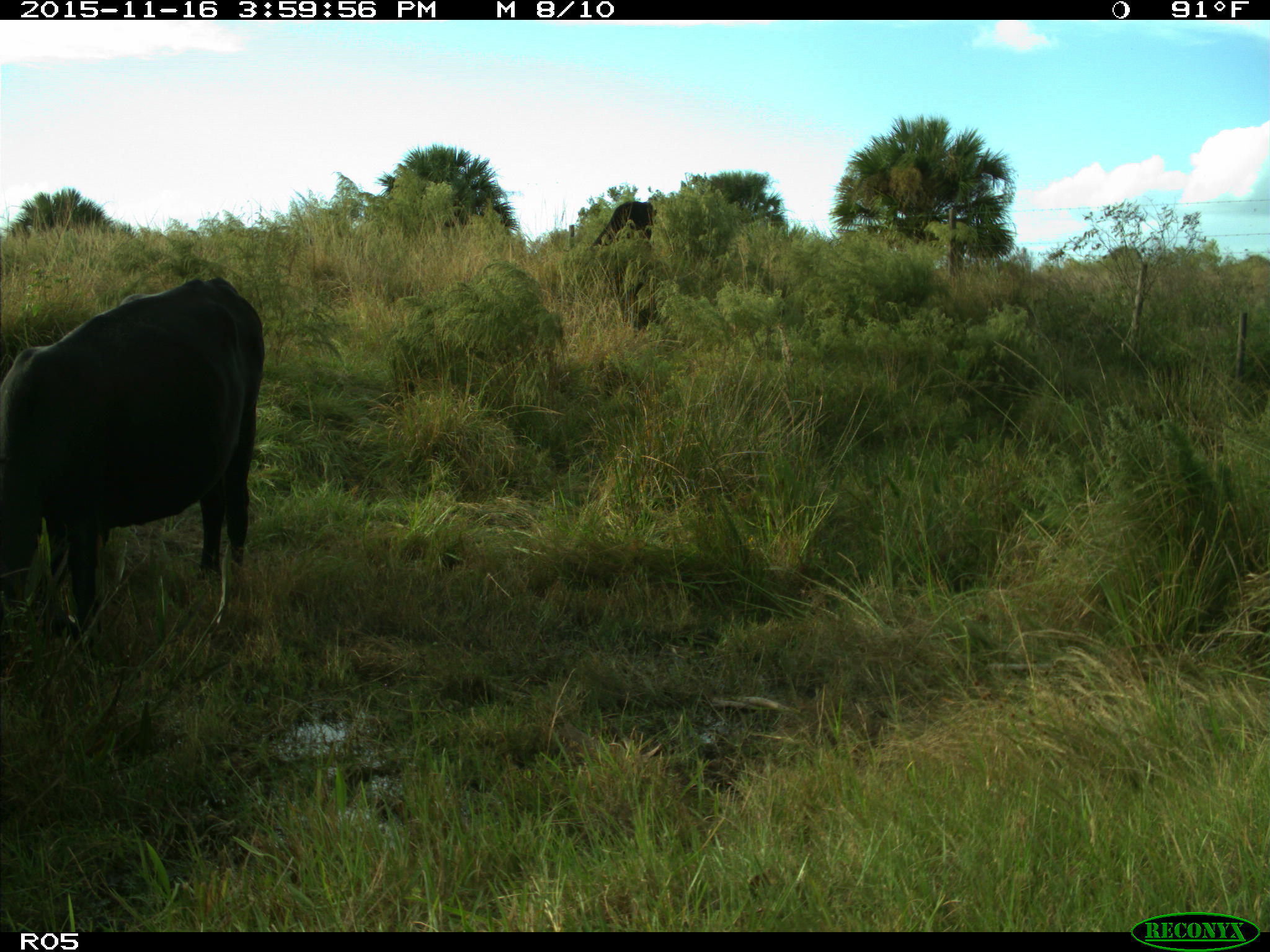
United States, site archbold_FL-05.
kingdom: Animalia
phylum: Chordata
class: Mammalia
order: Artiodactyla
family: Bovidae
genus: Bos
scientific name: Bos taurus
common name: domestic cow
Bos taurus (domestic cow).